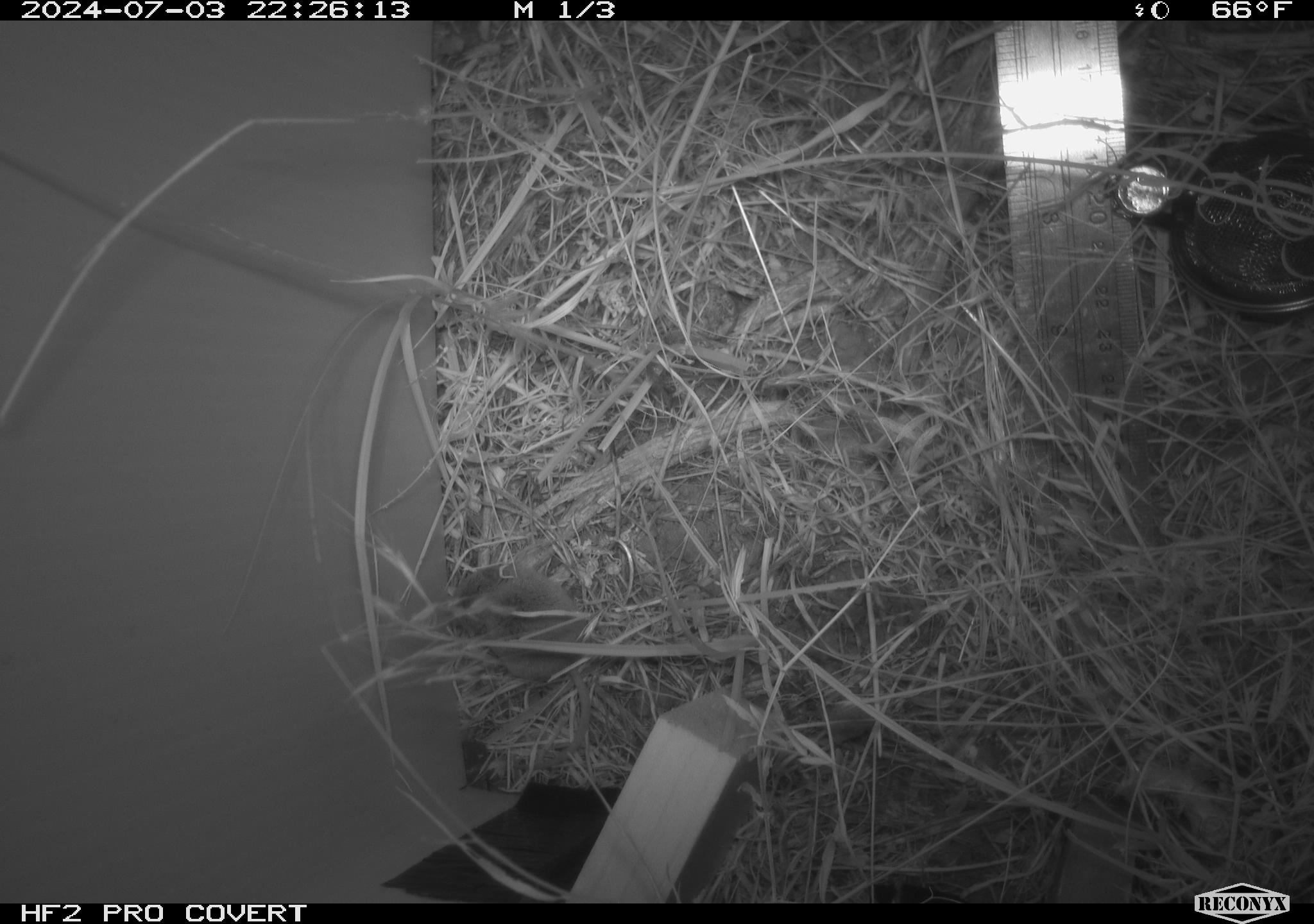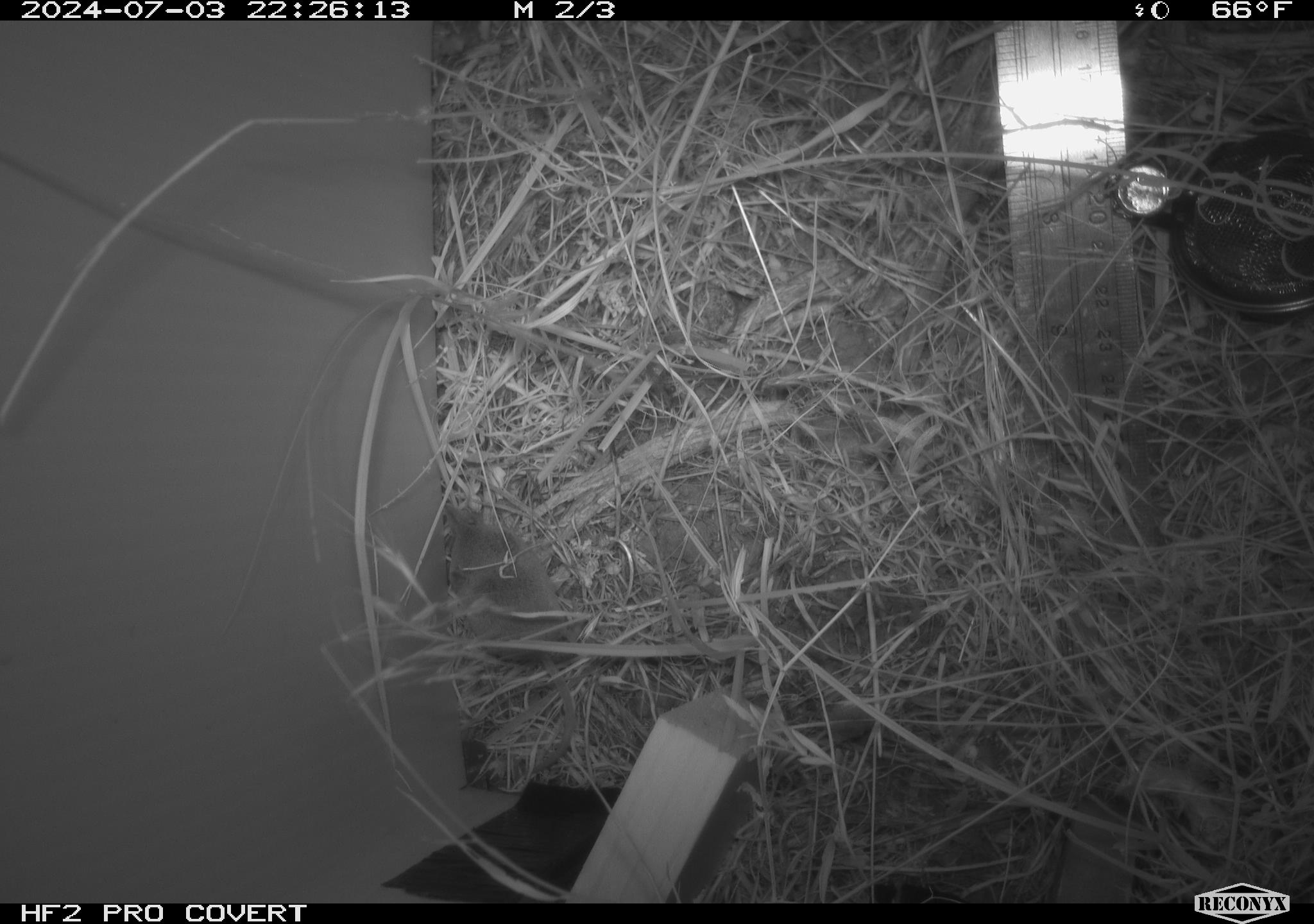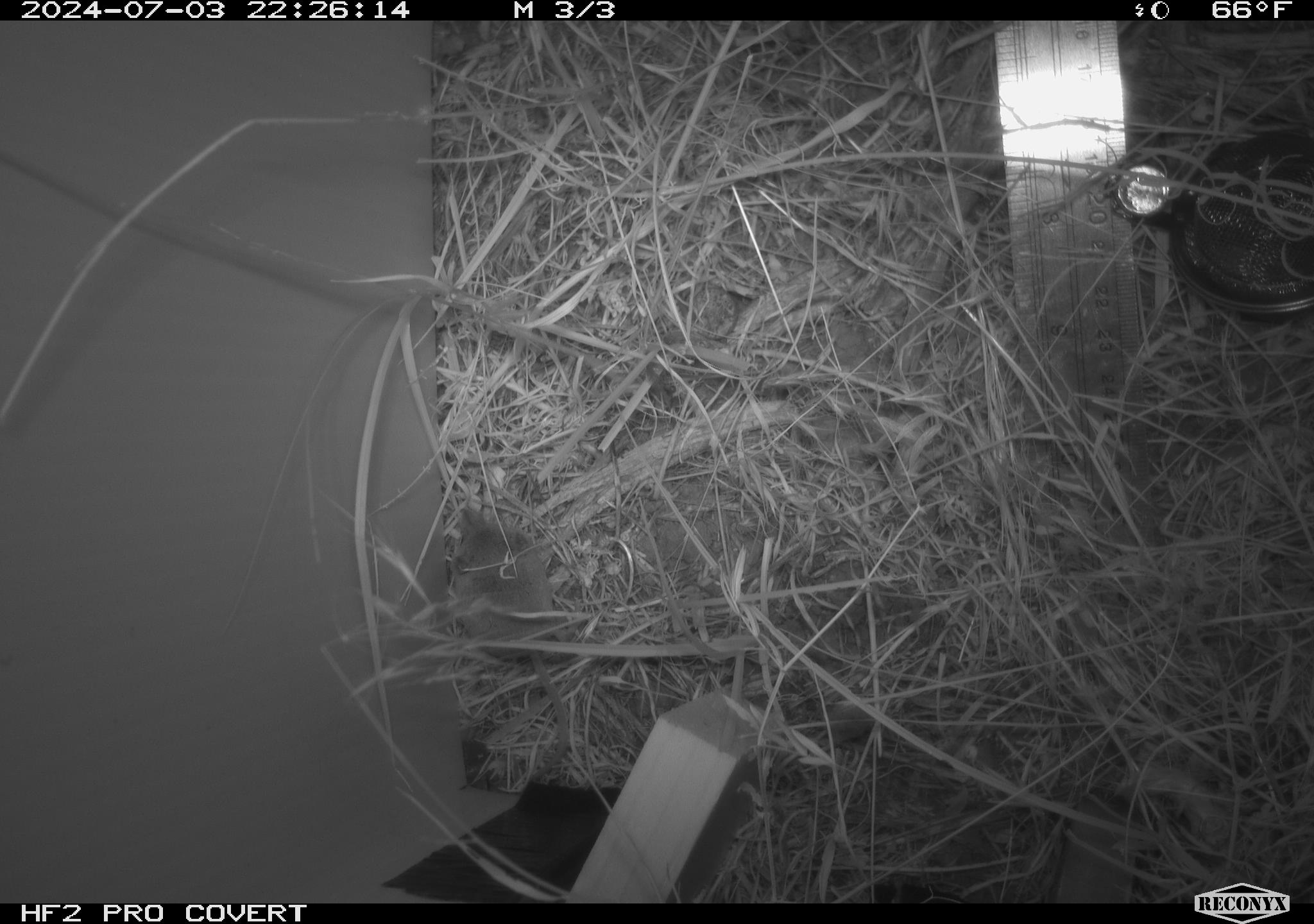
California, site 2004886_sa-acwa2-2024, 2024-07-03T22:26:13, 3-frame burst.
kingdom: Animalia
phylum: Chordata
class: Mammalia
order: Eulipotyphla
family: Soricidae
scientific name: Soricidae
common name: shrews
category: soricidae family